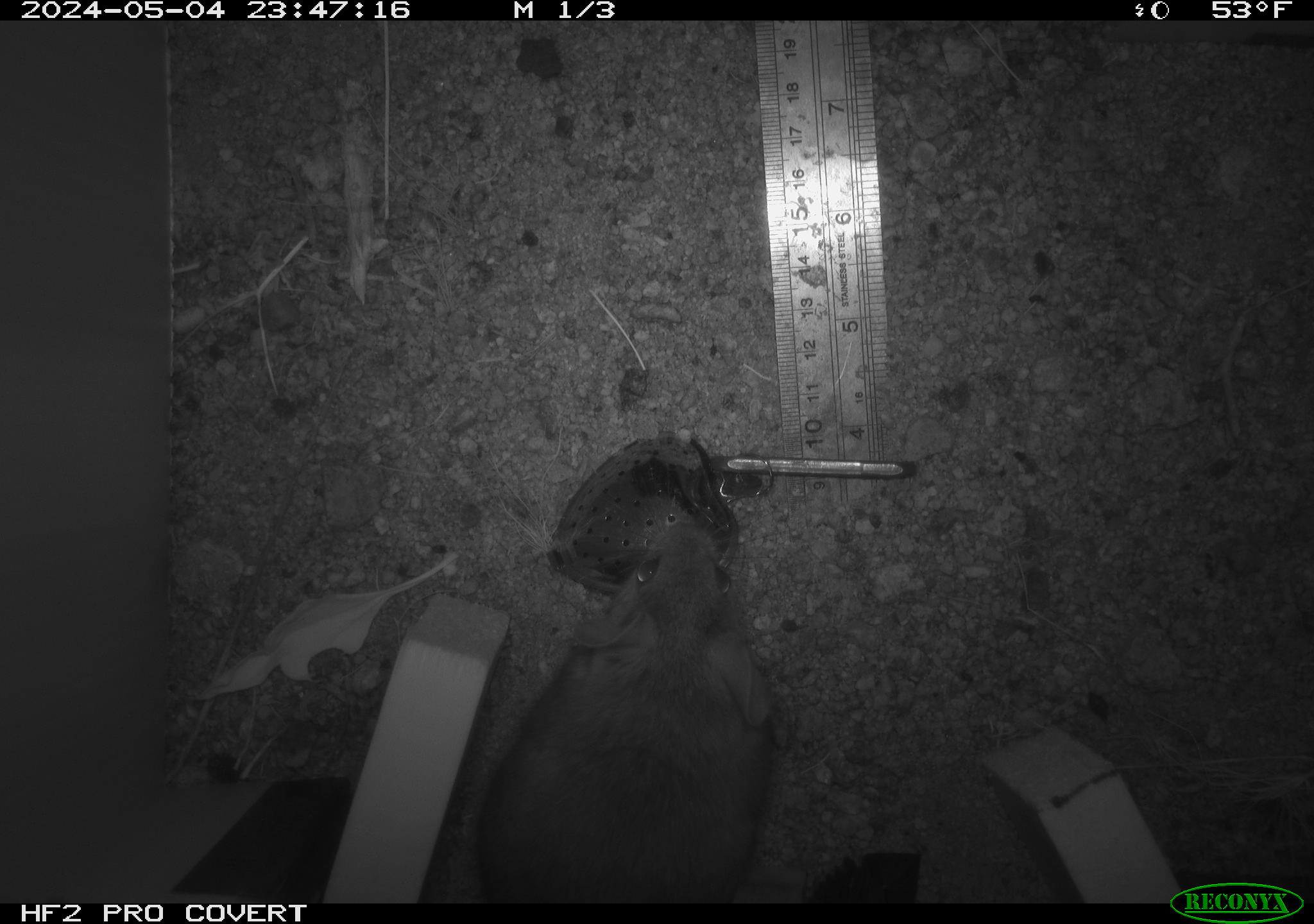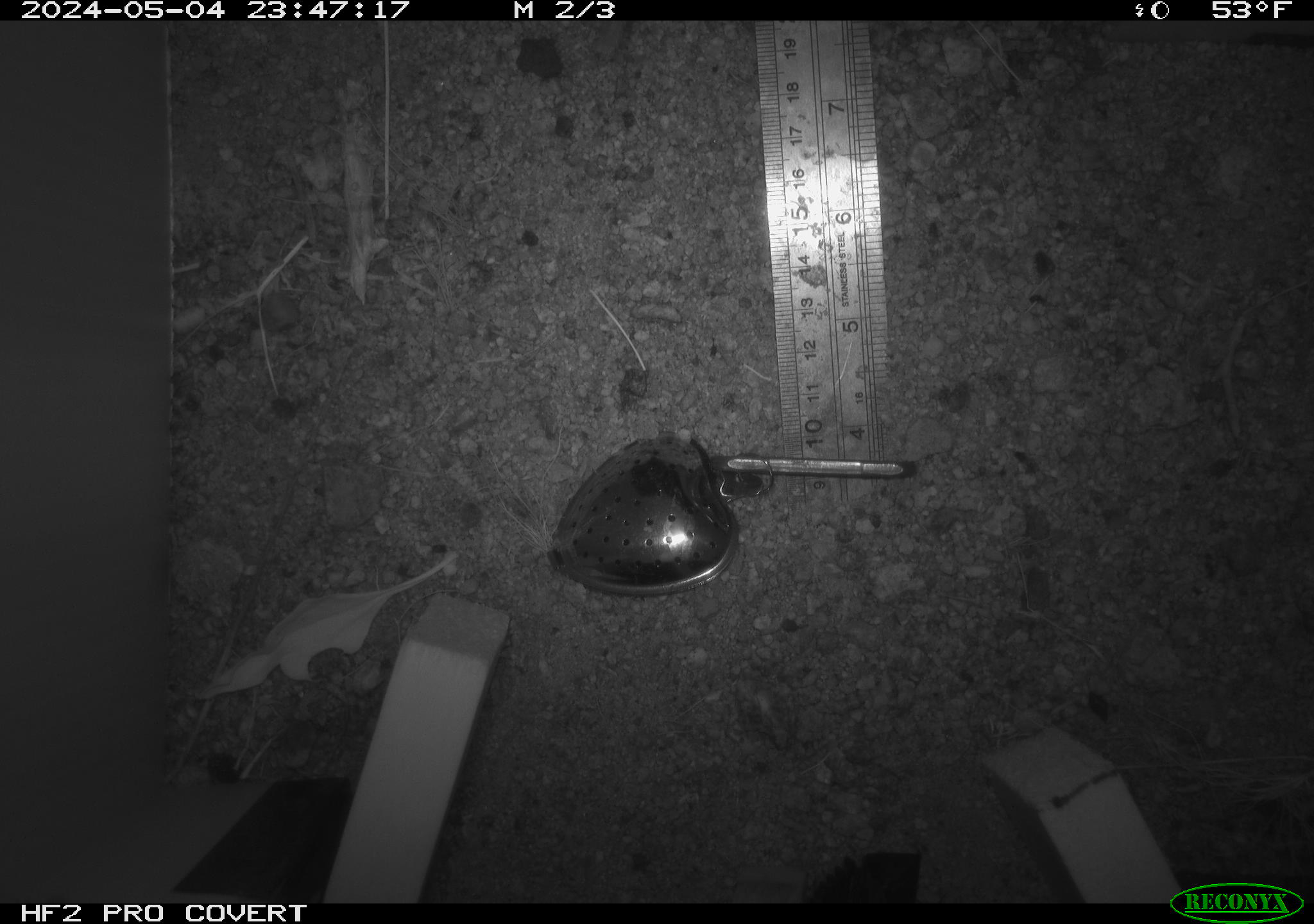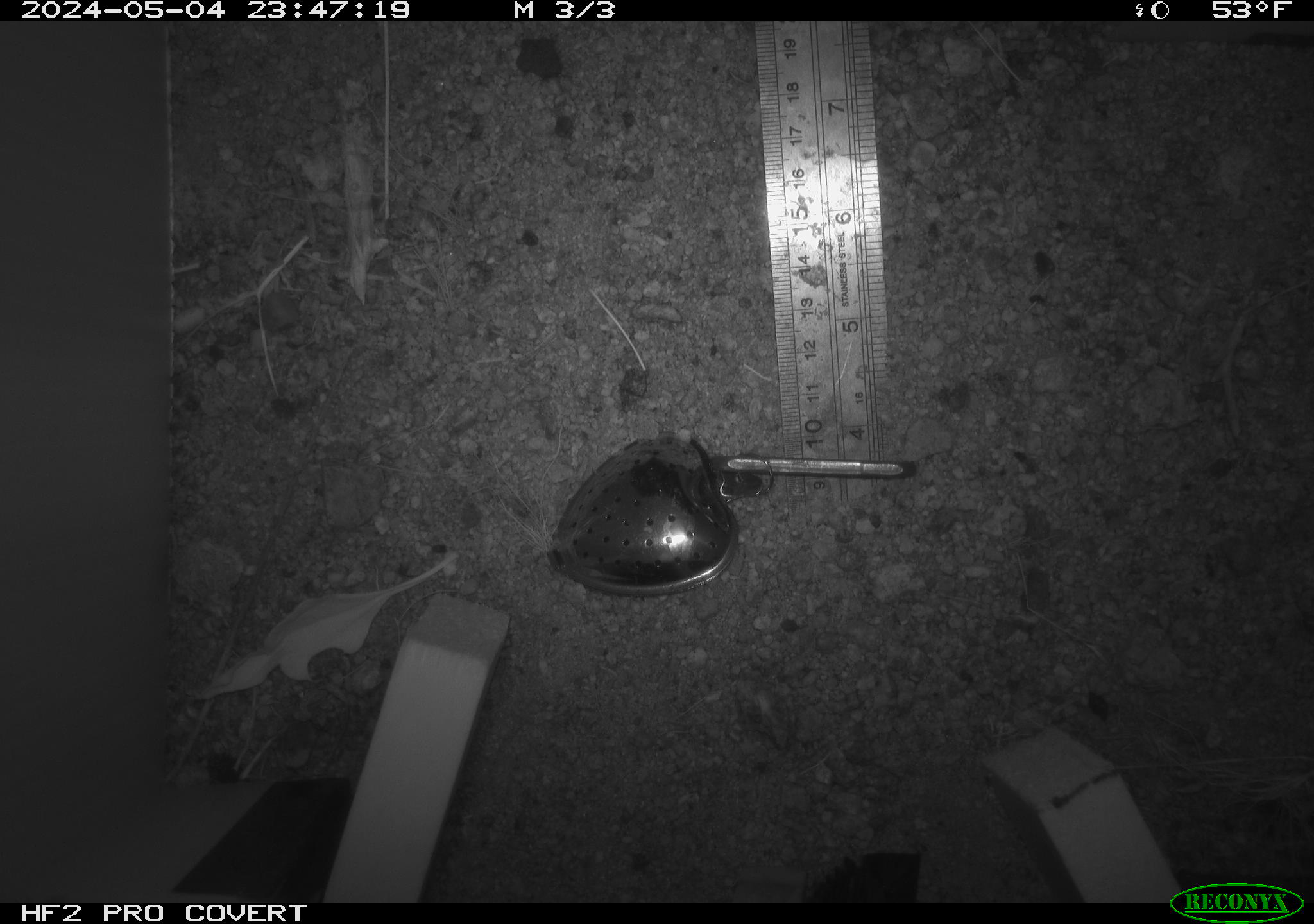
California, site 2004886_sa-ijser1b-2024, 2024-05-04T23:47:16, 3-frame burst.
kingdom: Animalia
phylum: Chordata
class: Mammalia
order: Rodentia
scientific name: Rodentia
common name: woodrat or rat or mouse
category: woodrat or rat or mouse species